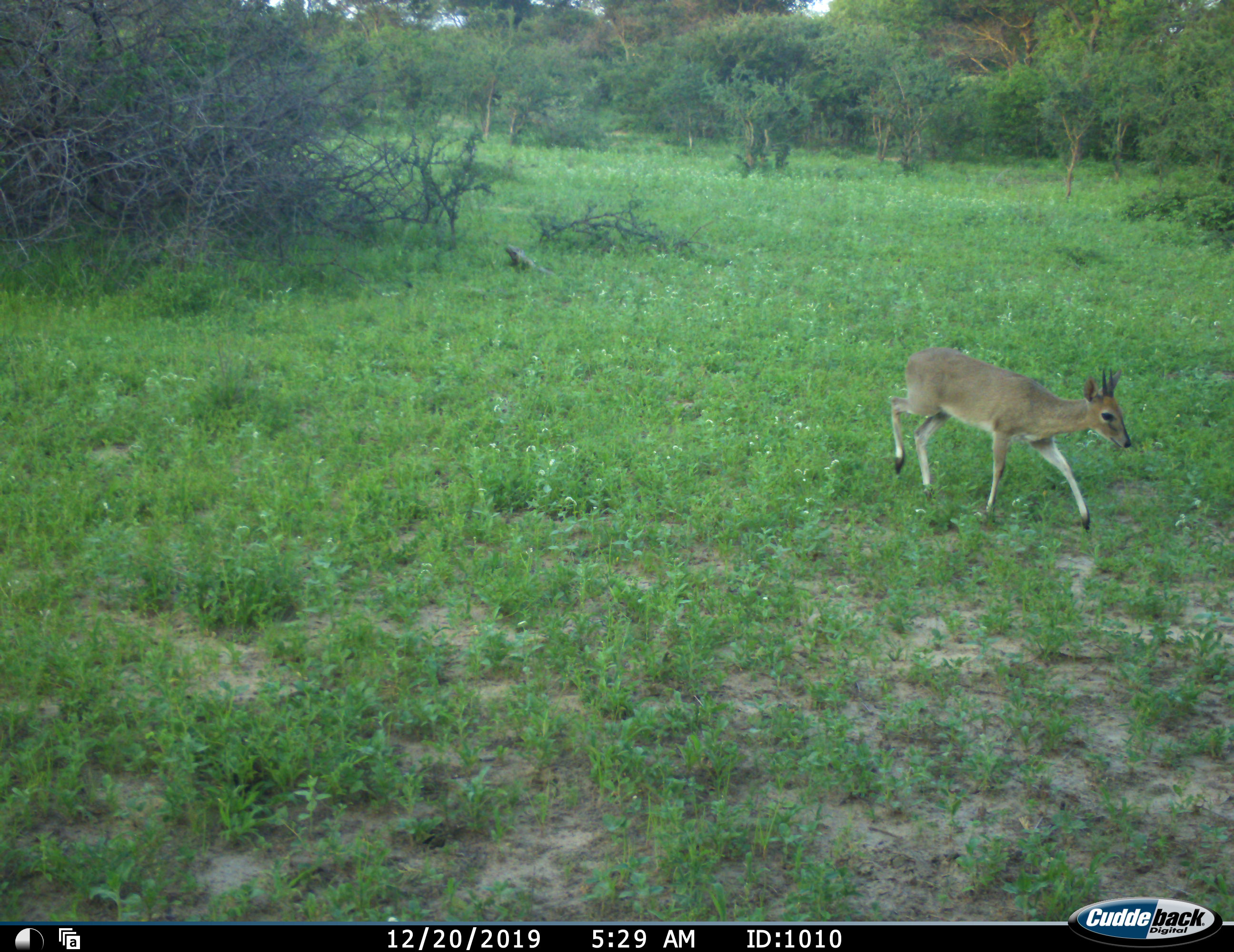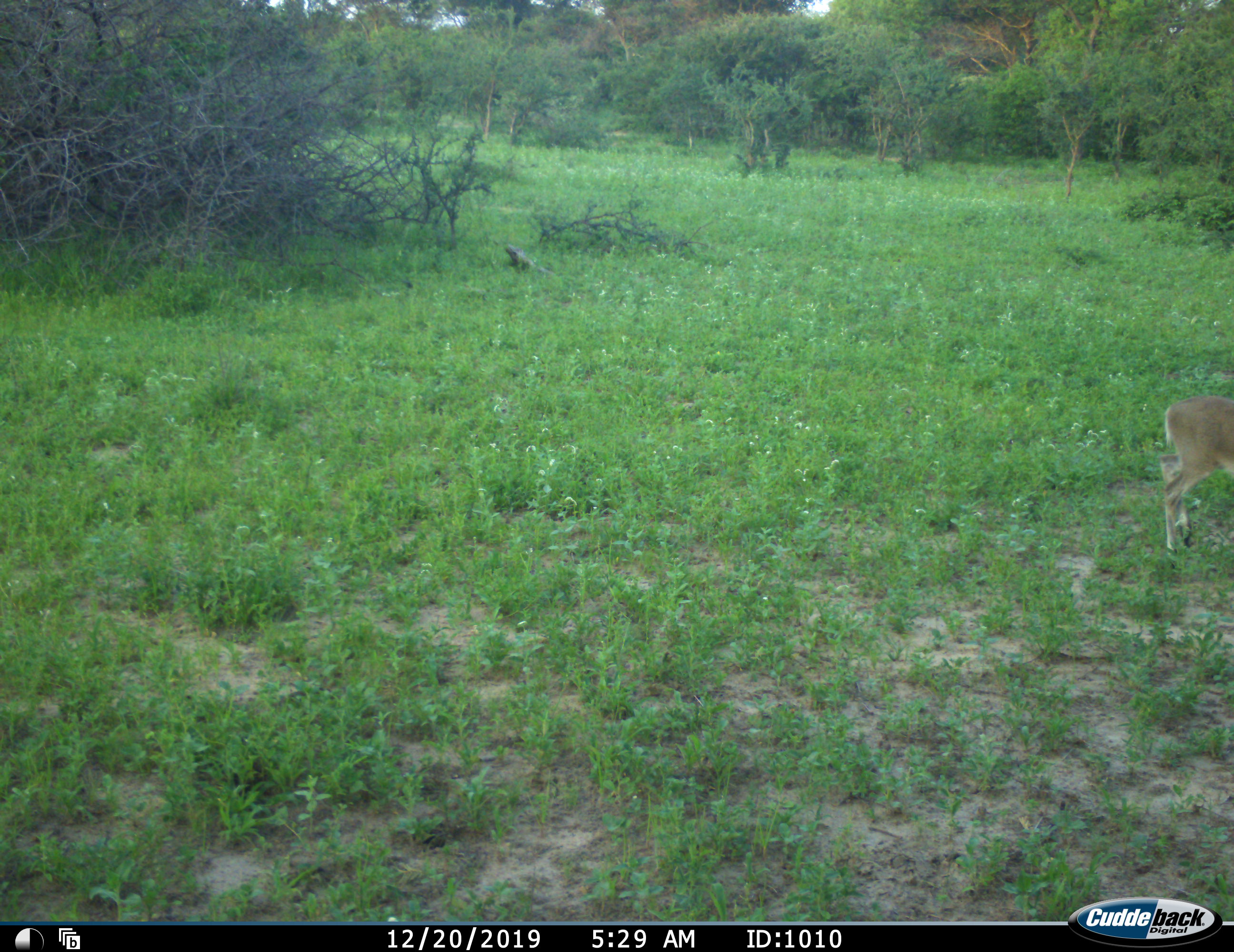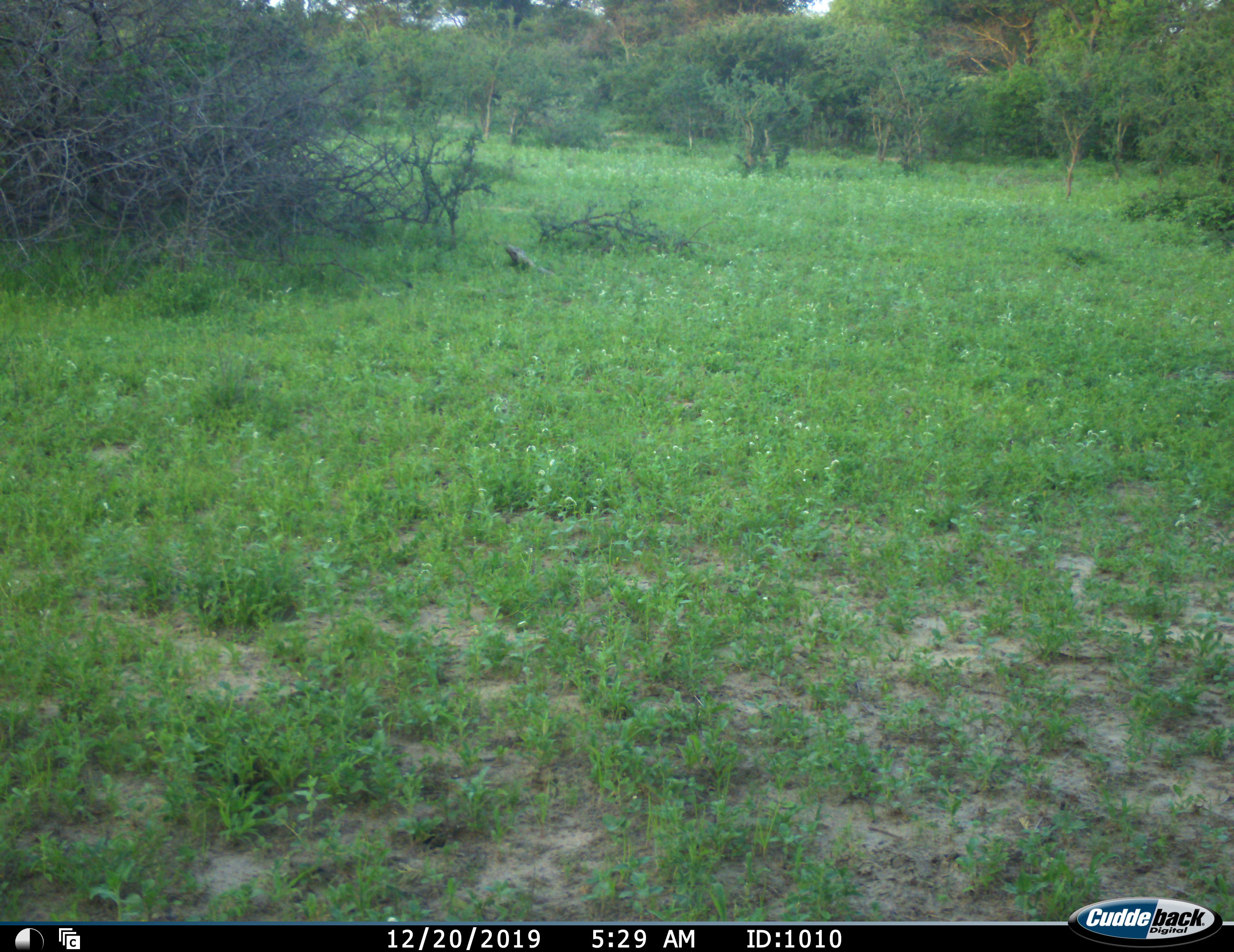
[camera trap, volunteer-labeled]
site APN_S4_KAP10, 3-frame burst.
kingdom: Animalia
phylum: Chordata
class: Mammalia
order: Artiodactyla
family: Bovidae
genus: Sylvicapra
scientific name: Sylvicapra grimmia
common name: common duiker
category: duikercommongrey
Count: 1.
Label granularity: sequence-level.